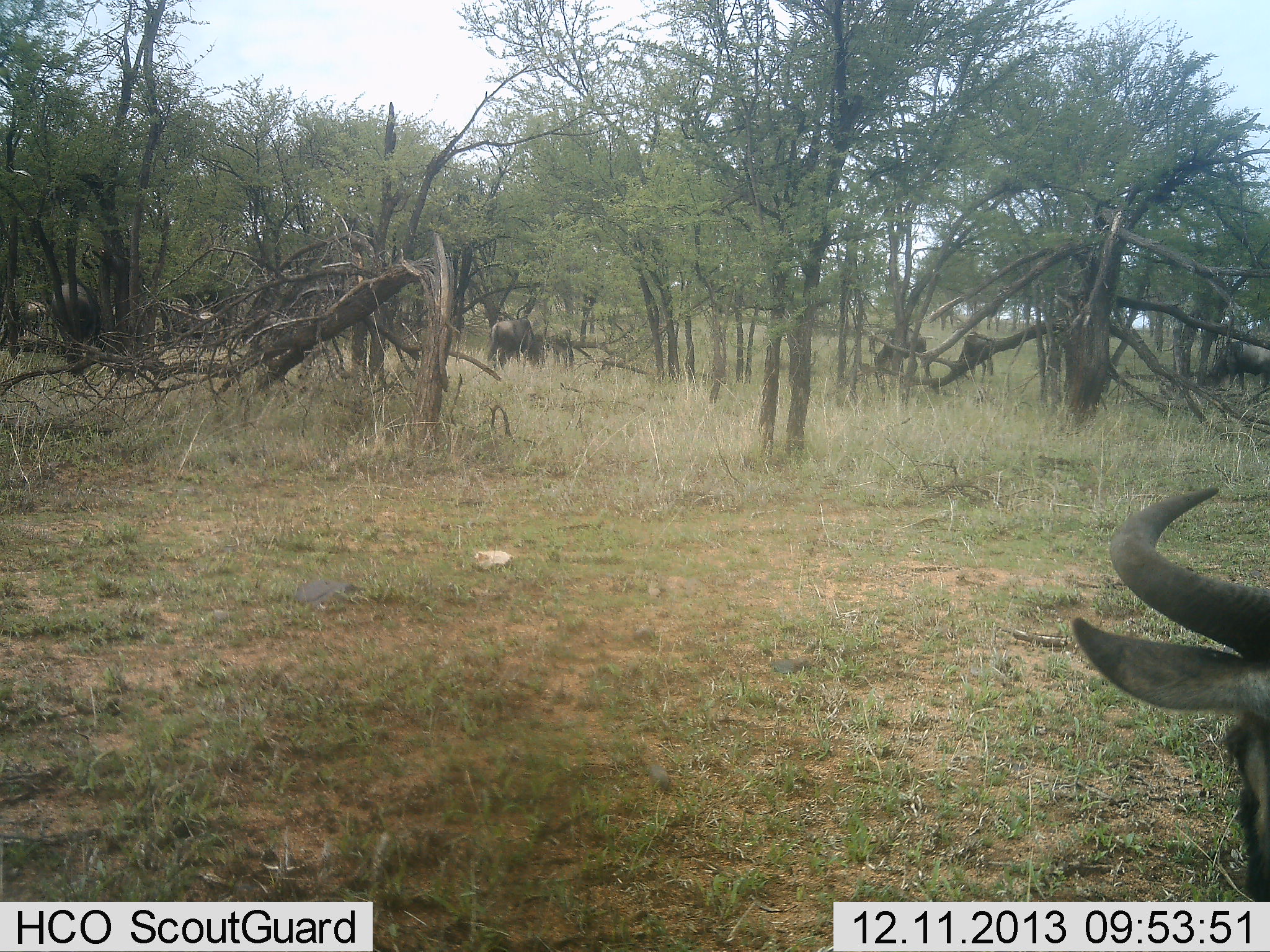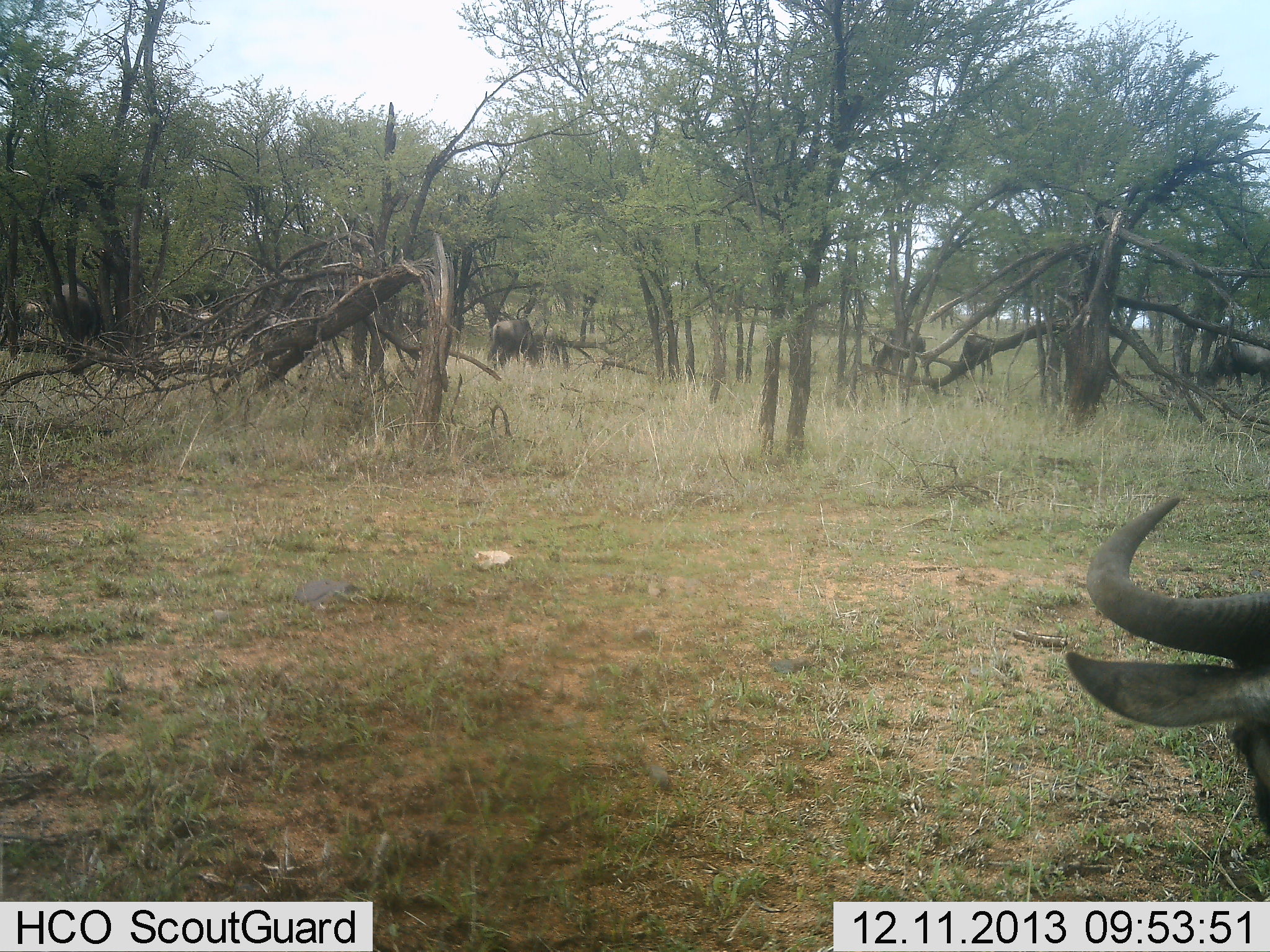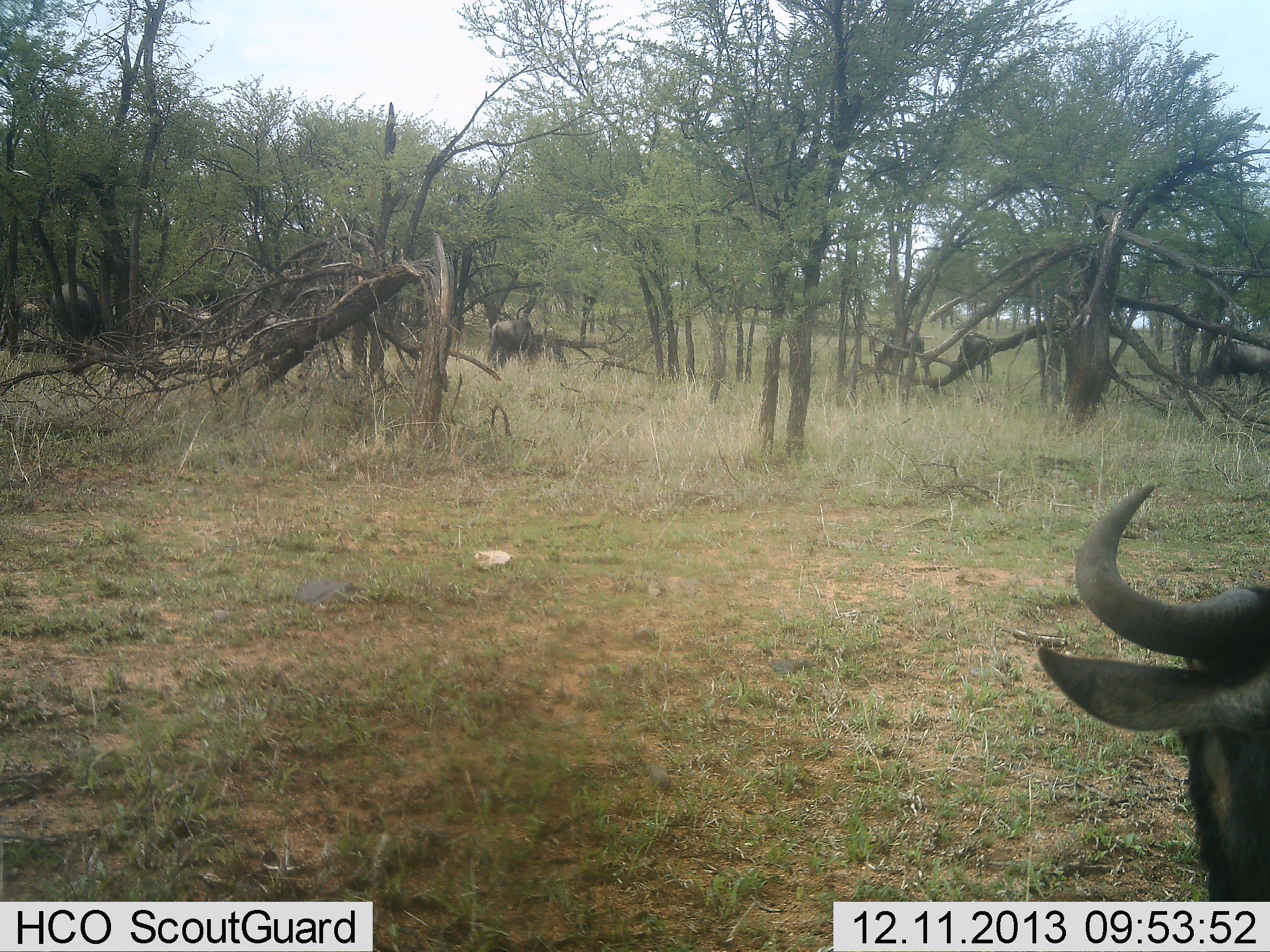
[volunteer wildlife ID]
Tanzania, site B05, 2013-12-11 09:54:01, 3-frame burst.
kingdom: Animalia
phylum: Chordata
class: Mammalia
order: Artiodactyla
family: Bovidae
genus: Connochaetes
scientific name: Connochaetes taurinus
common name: blue wildebeest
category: wildebeest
Wildebeest (blue wildebeest) (Connochaetes taurinus), count 8. Behavior (volunteer vote fractions): standing 50%, resting 10%, moving 10%, interacting 0%. Young present (vote fraction): 0%. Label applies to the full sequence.